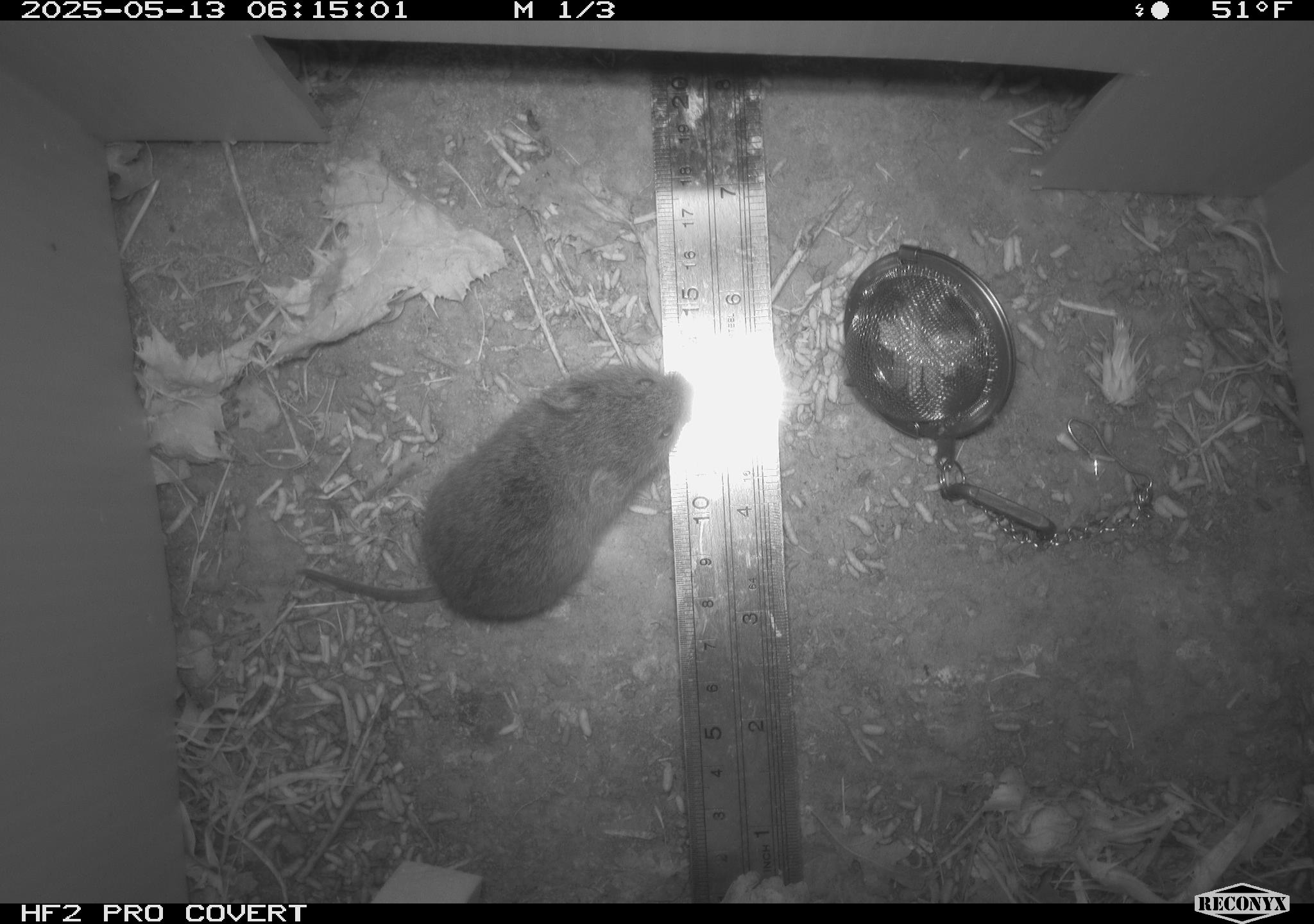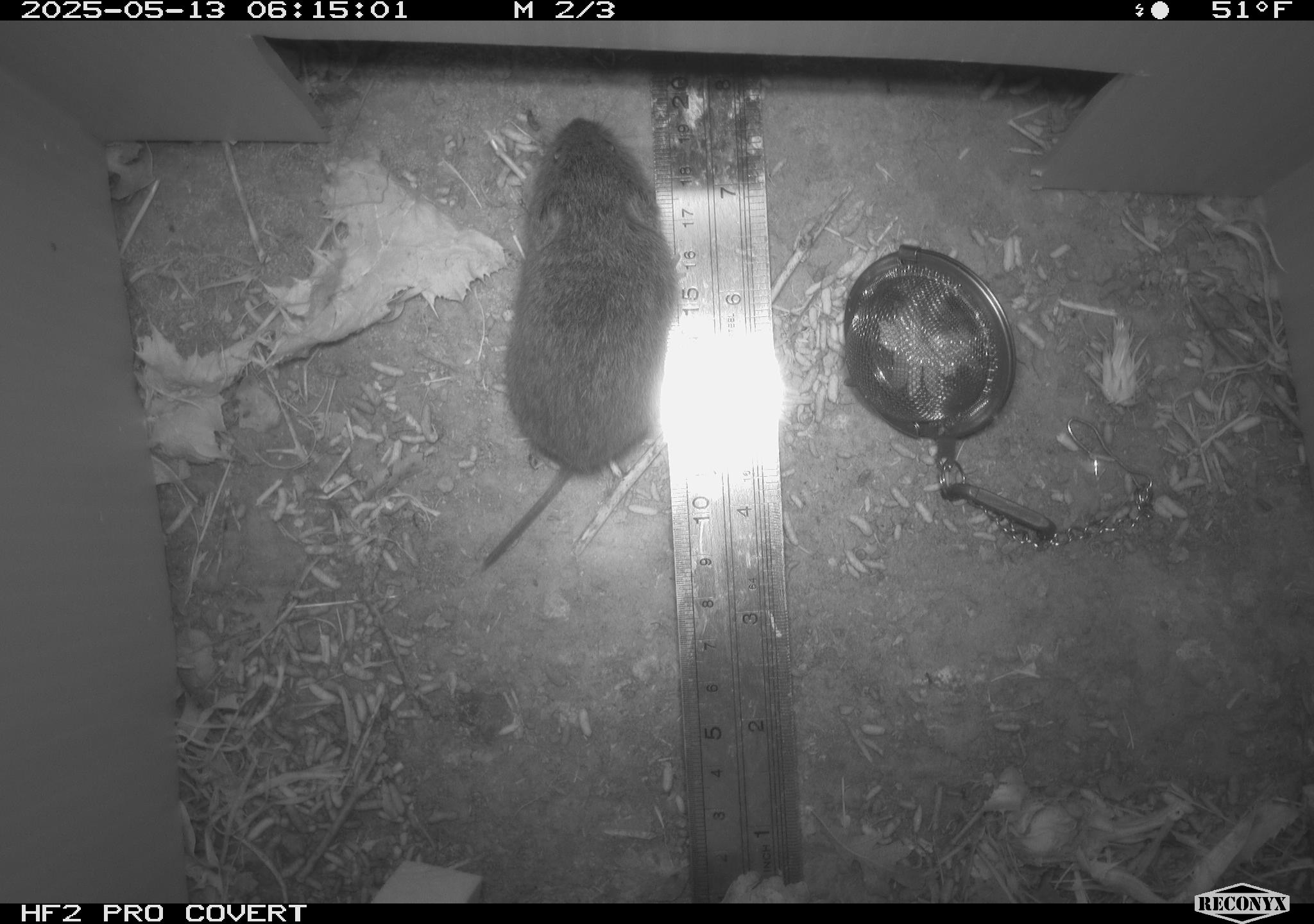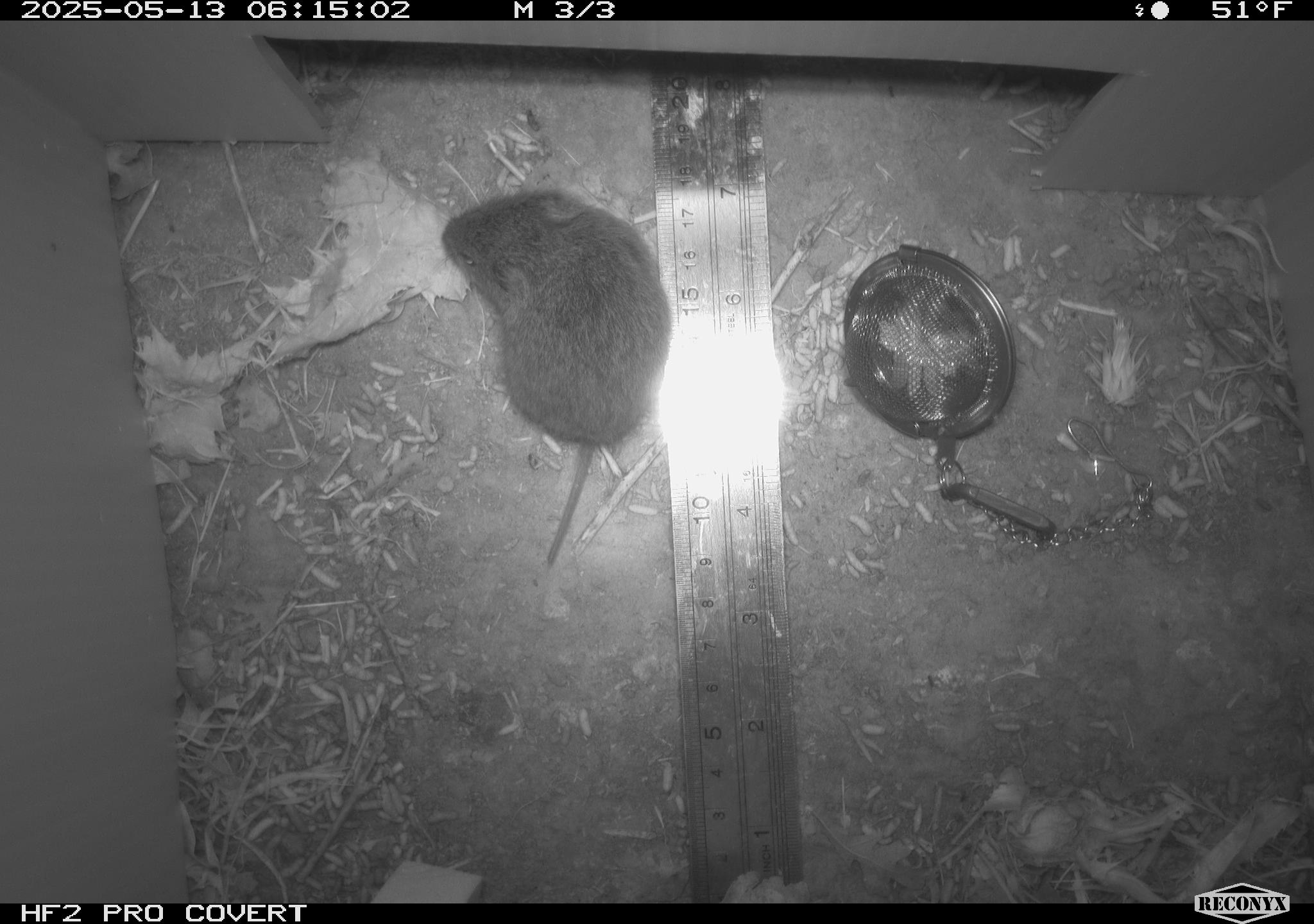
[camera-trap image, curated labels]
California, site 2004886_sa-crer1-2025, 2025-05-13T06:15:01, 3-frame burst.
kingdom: Animalia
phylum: Chordata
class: Mammalia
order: Rodentia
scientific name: Rodentia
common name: rodent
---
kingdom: Animalia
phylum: Chordata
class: Mammalia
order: Rodentia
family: Cricetidae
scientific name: Arvicolinae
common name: voles, lemmings, and muskrats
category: arvicolinae subfamily